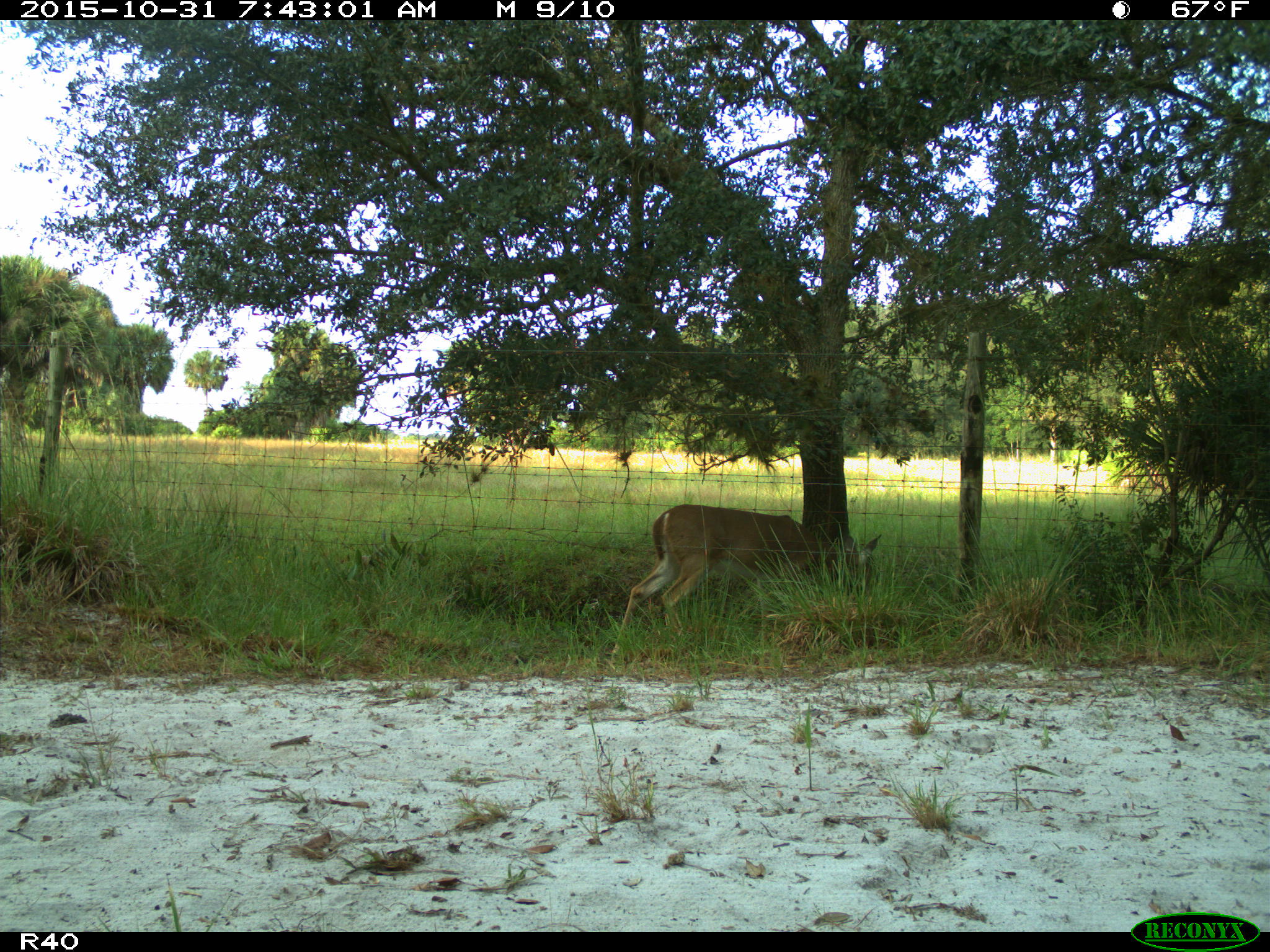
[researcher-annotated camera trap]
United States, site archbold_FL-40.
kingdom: Animalia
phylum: Chordata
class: Mammalia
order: Artiodactyla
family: Cervidae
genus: Odocoileus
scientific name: Odocoileus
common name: deer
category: unidentified deer